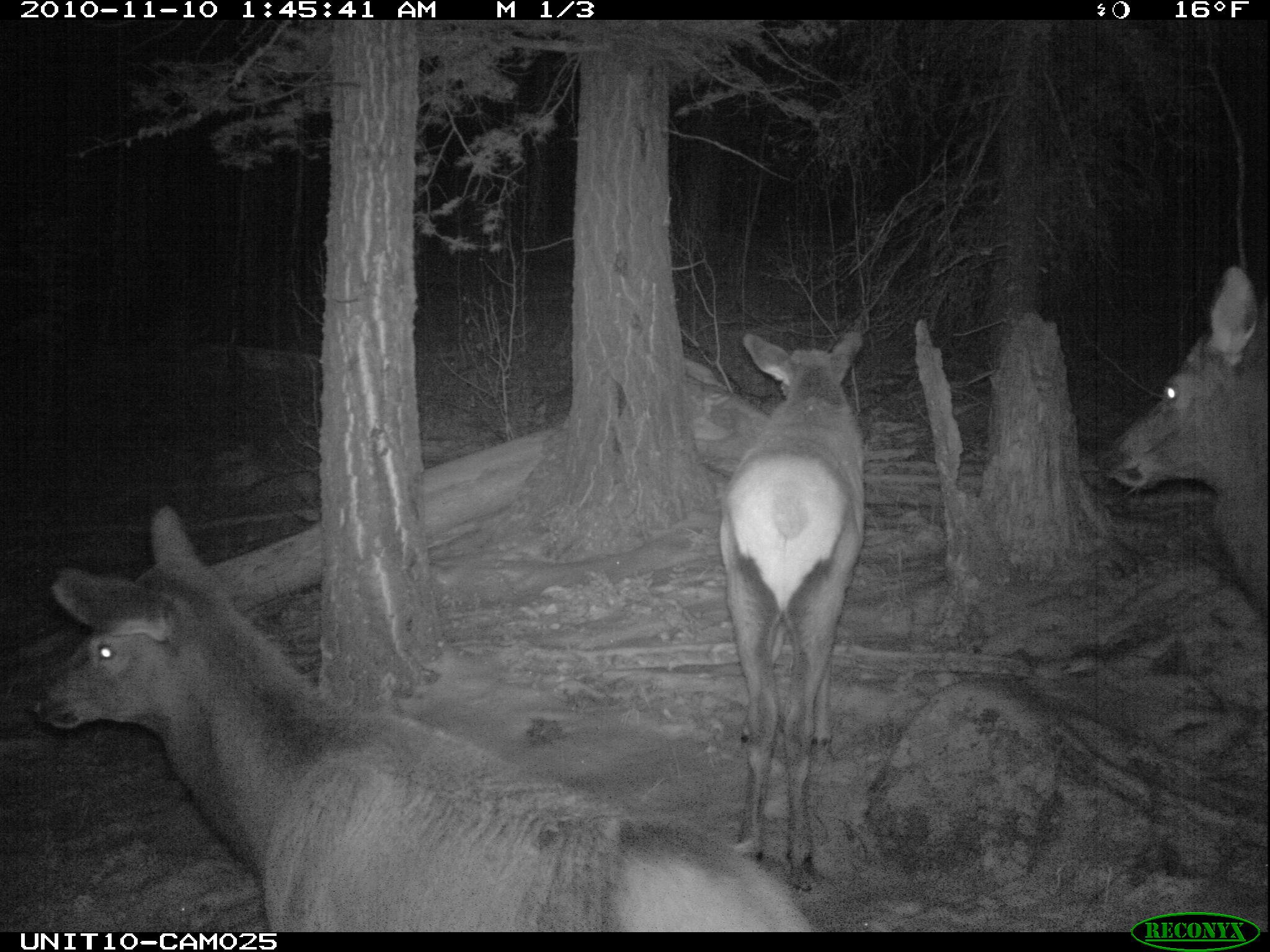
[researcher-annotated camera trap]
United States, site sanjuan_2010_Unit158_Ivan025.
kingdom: Animalia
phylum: Chordata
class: Mammalia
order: Artiodactyla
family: Cervidae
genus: Cervus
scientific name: Cervus elaphus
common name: red deer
Cervus elaphus (red deer).